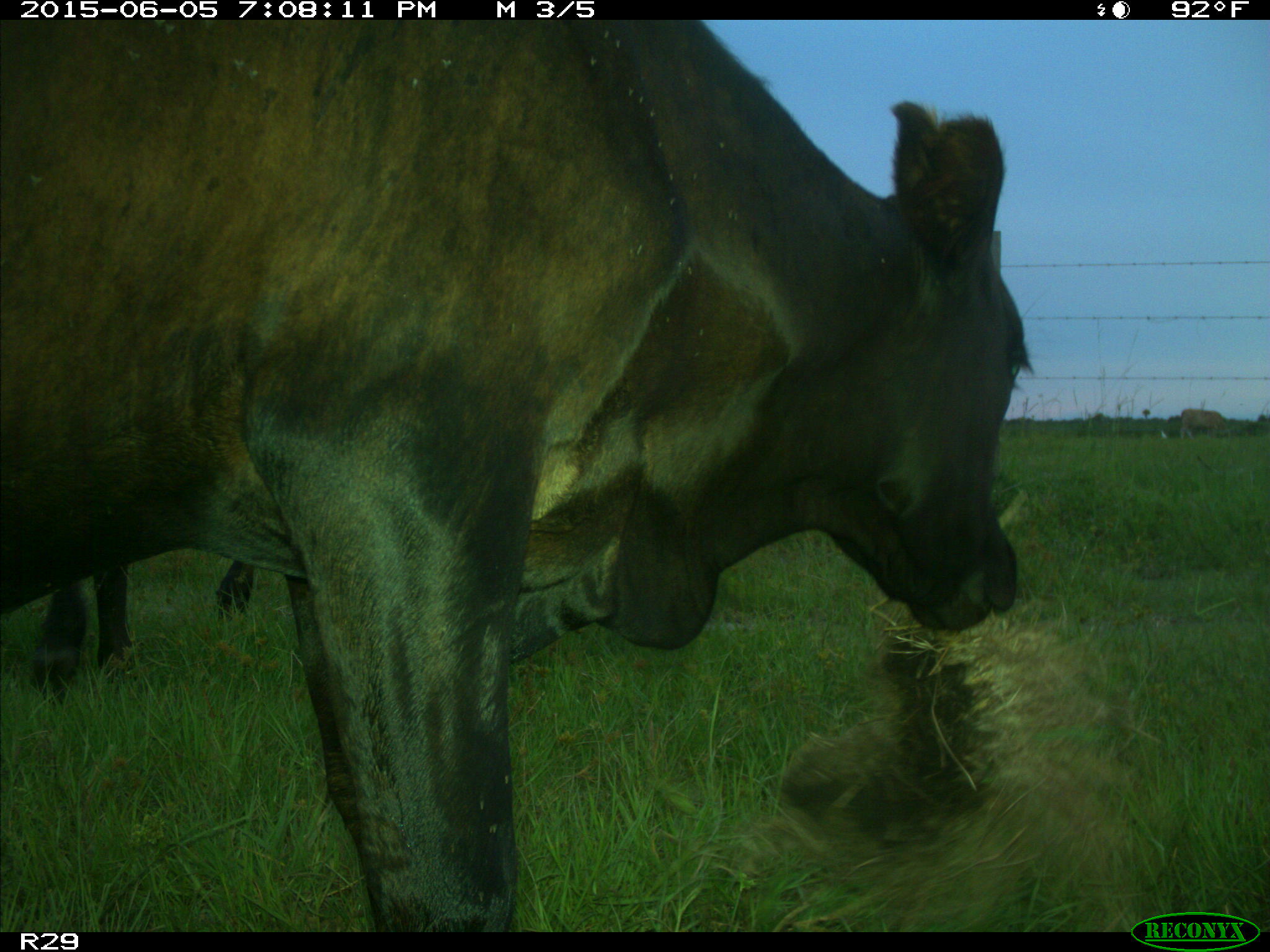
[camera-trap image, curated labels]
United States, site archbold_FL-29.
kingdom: Animalia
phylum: Chordata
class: Mammalia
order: Artiodactyla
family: Bovidae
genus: Bos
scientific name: Bos taurus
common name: domestic cow